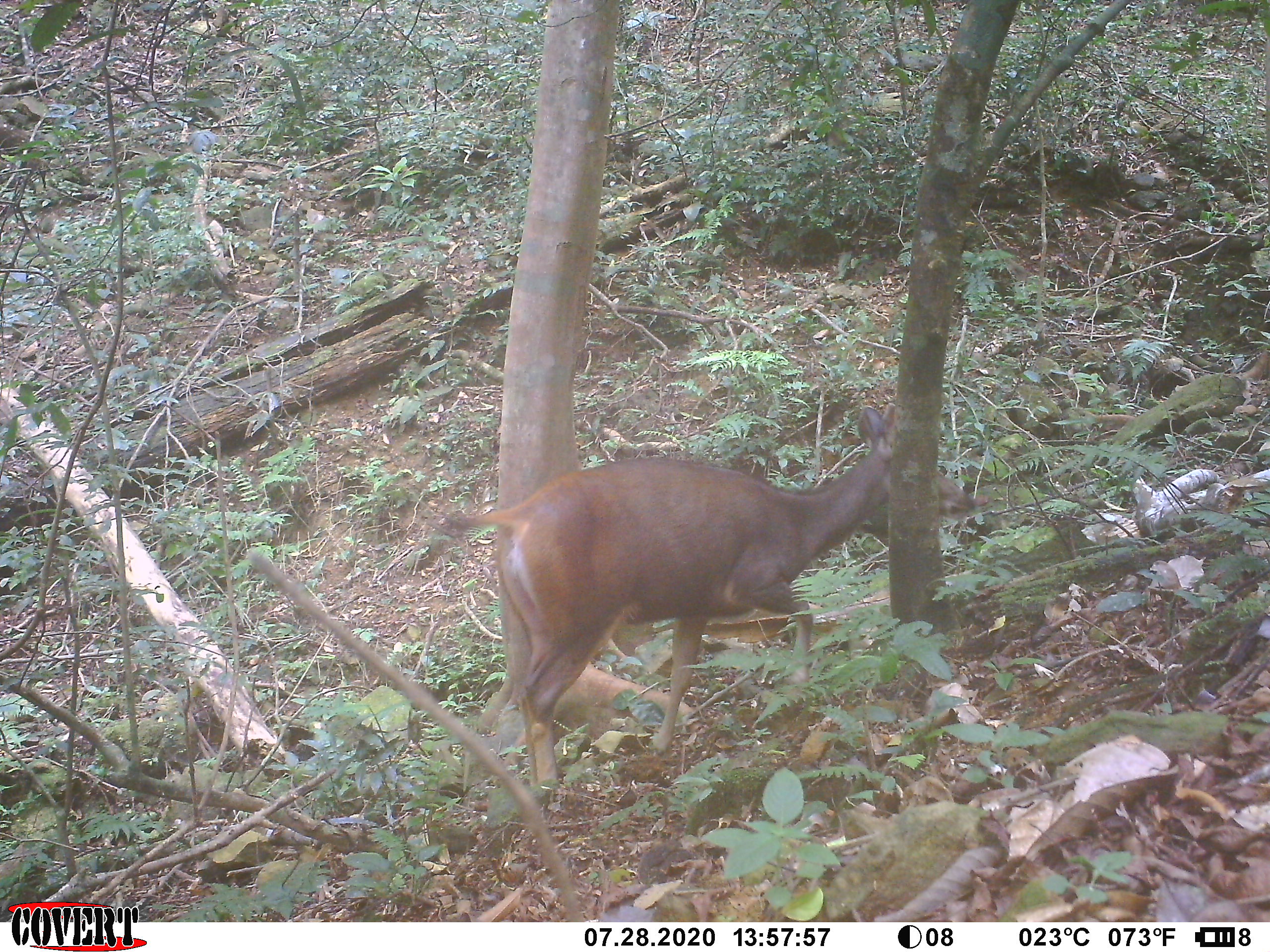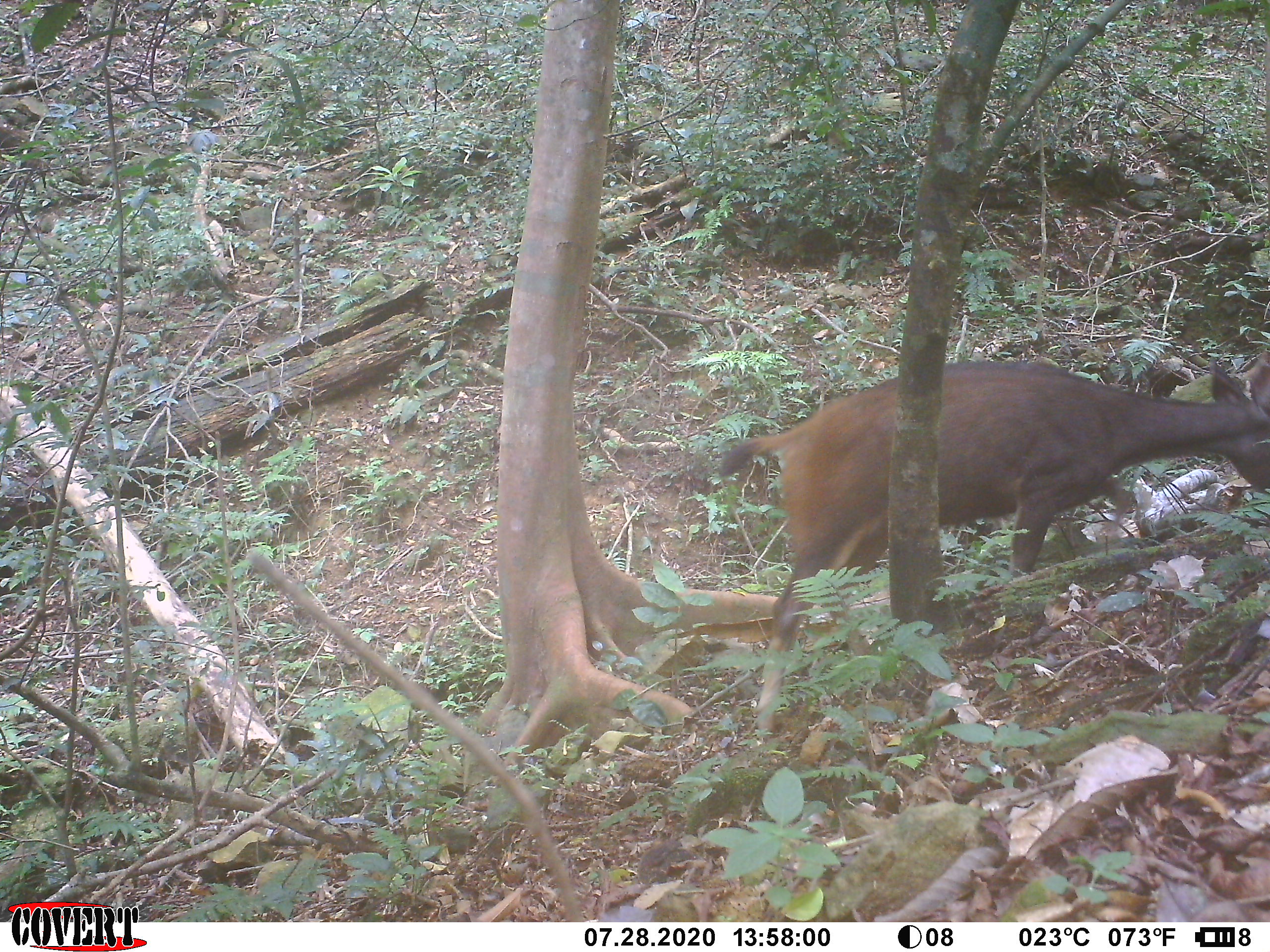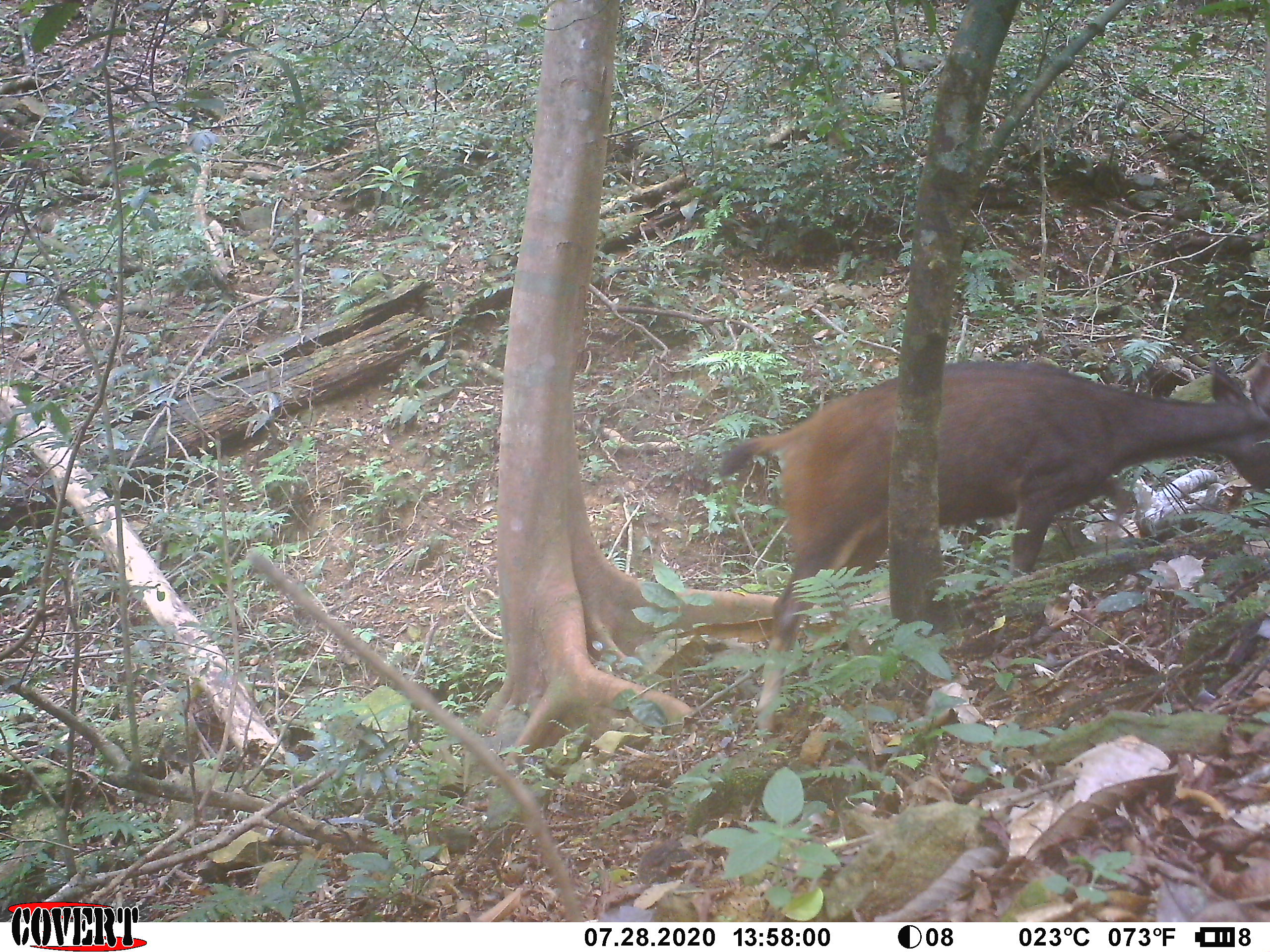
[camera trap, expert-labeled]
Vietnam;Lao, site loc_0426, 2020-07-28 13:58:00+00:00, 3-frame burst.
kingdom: Animalia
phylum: Chordata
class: Mammalia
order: Artiodactyla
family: Suidae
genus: Sus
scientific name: Sus scrofa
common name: eurasian wild pig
Eurasian wild pig (Sus scrofa). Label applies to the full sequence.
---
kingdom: Animalia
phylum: Chordata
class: Mammalia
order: Artiodactyla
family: Cervidae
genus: Rusa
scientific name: Rusa unicolor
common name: sambar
Sambar (Rusa unicolor). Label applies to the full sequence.